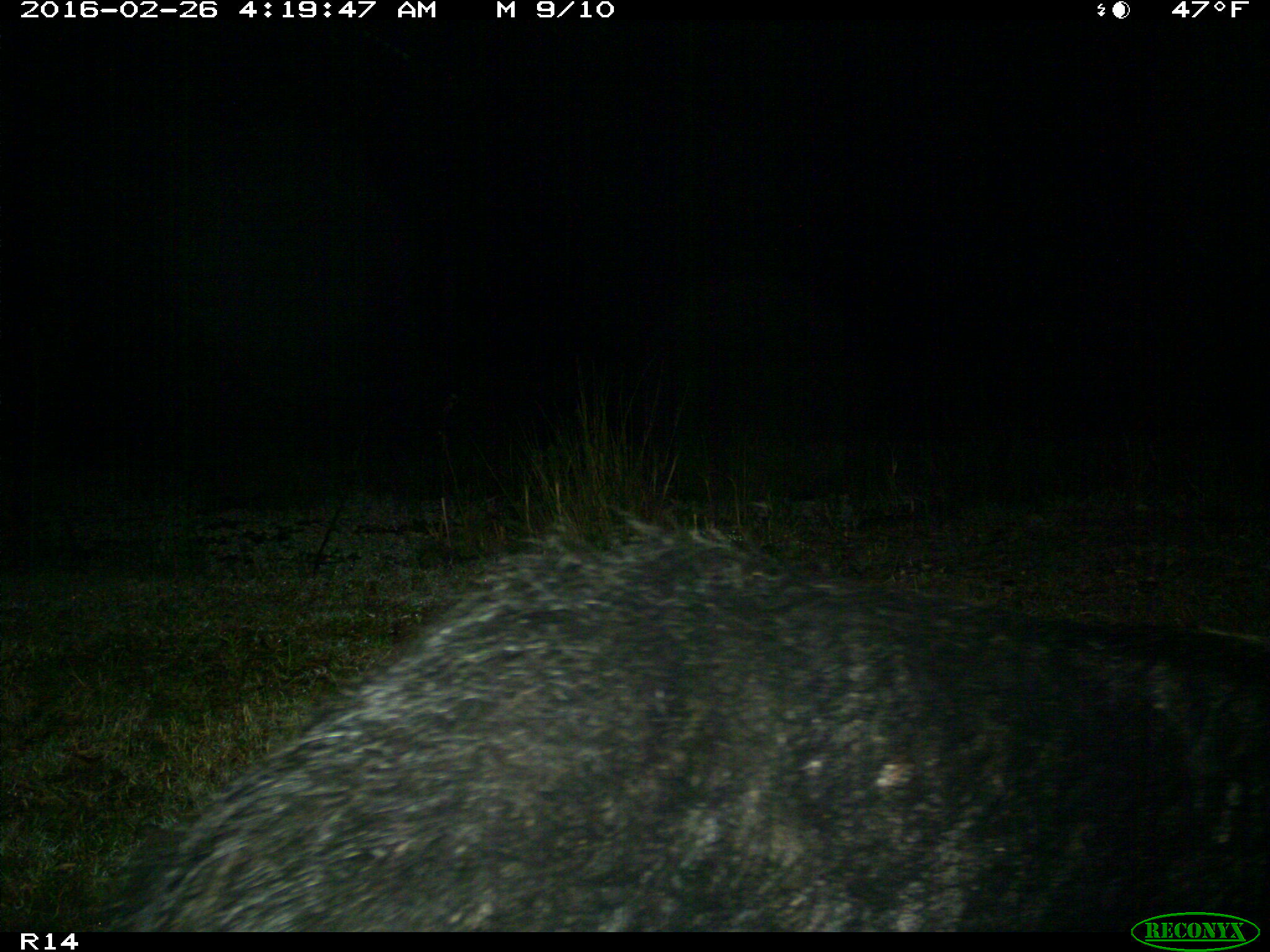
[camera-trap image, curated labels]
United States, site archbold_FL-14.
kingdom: Animalia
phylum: Chordata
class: Mammalia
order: Artiodactyla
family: Suidae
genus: Sus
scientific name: Sus scrofa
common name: wild boar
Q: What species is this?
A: Sus scrofa (wild boar).